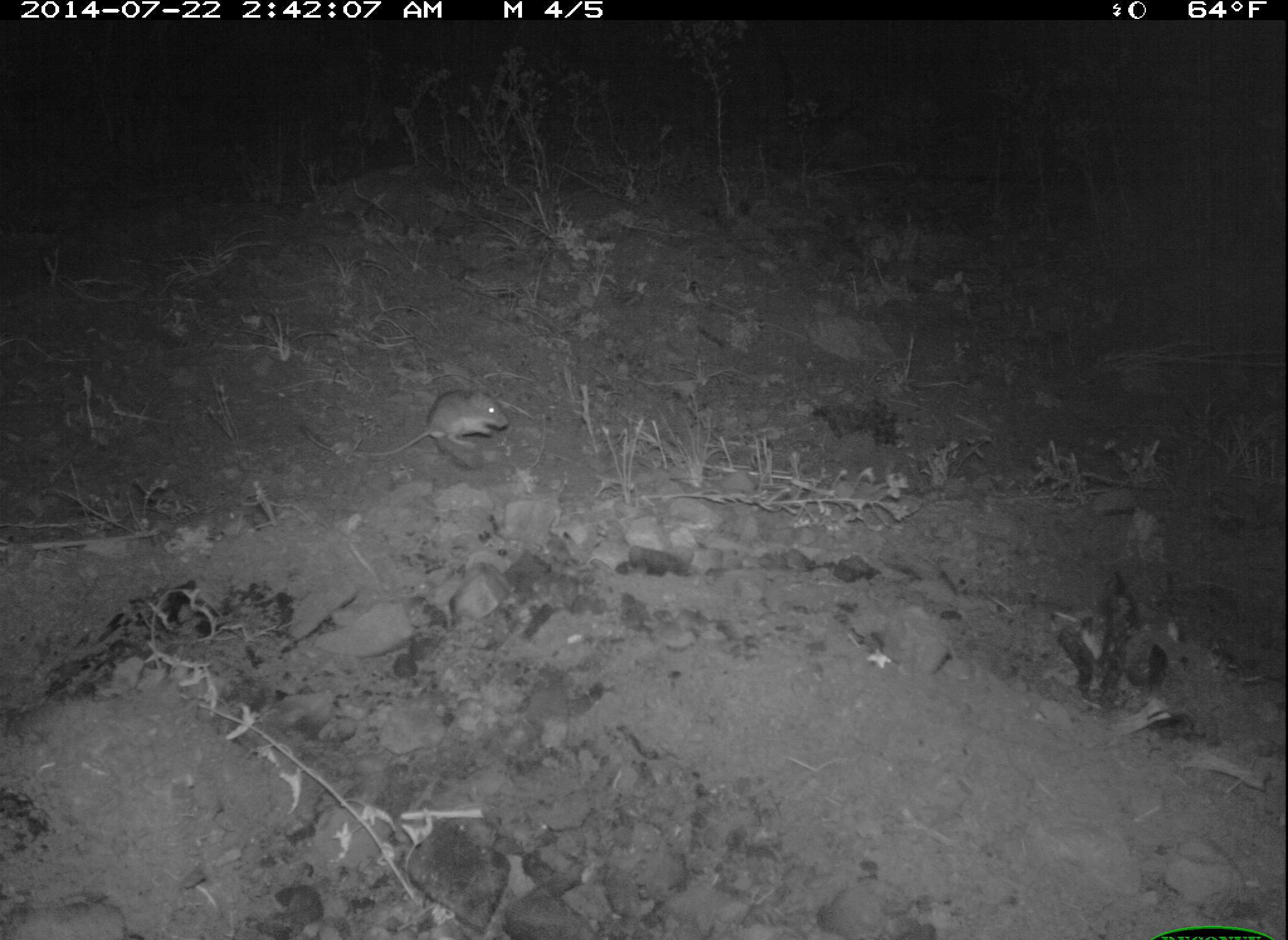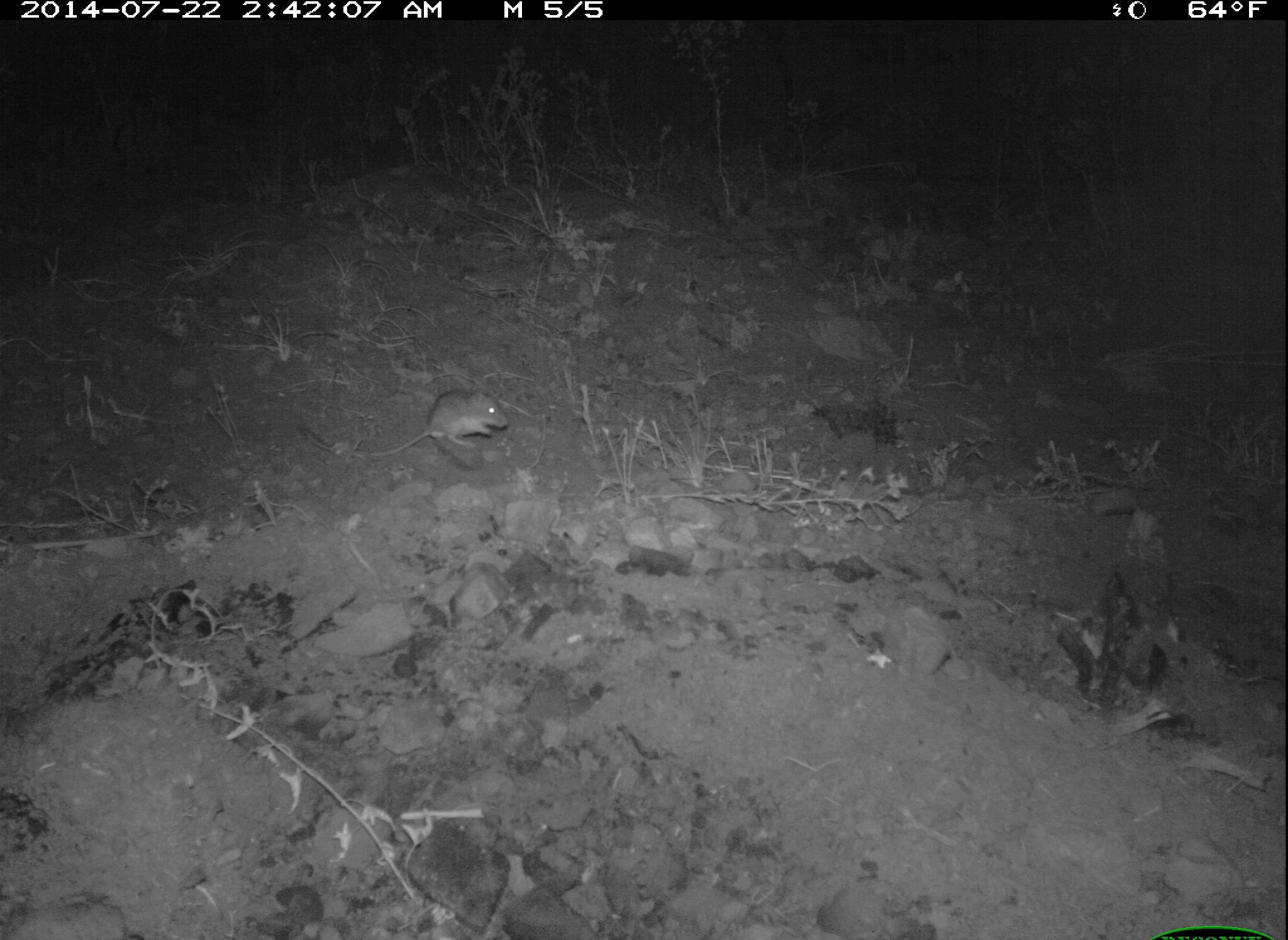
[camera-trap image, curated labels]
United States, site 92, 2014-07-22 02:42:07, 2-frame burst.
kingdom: Animalia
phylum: Chordata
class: Mammalia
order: Rodentia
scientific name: Rodentia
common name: rodent